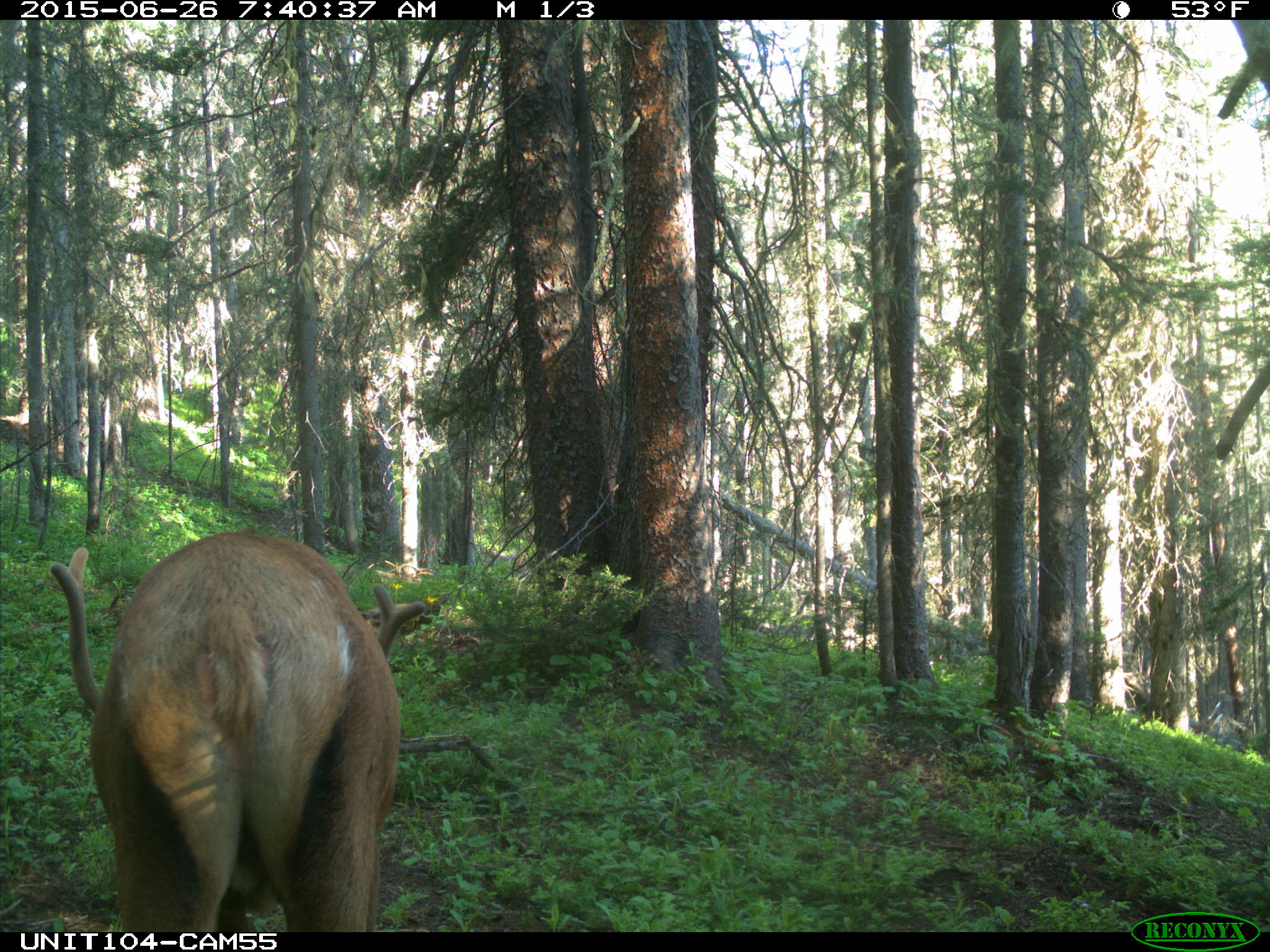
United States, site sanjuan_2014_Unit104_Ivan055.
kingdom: Animalia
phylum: Chordata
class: Mammalia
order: Artiodactyla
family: Cervidae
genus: Cervus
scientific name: Cervus elaphus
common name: red deer